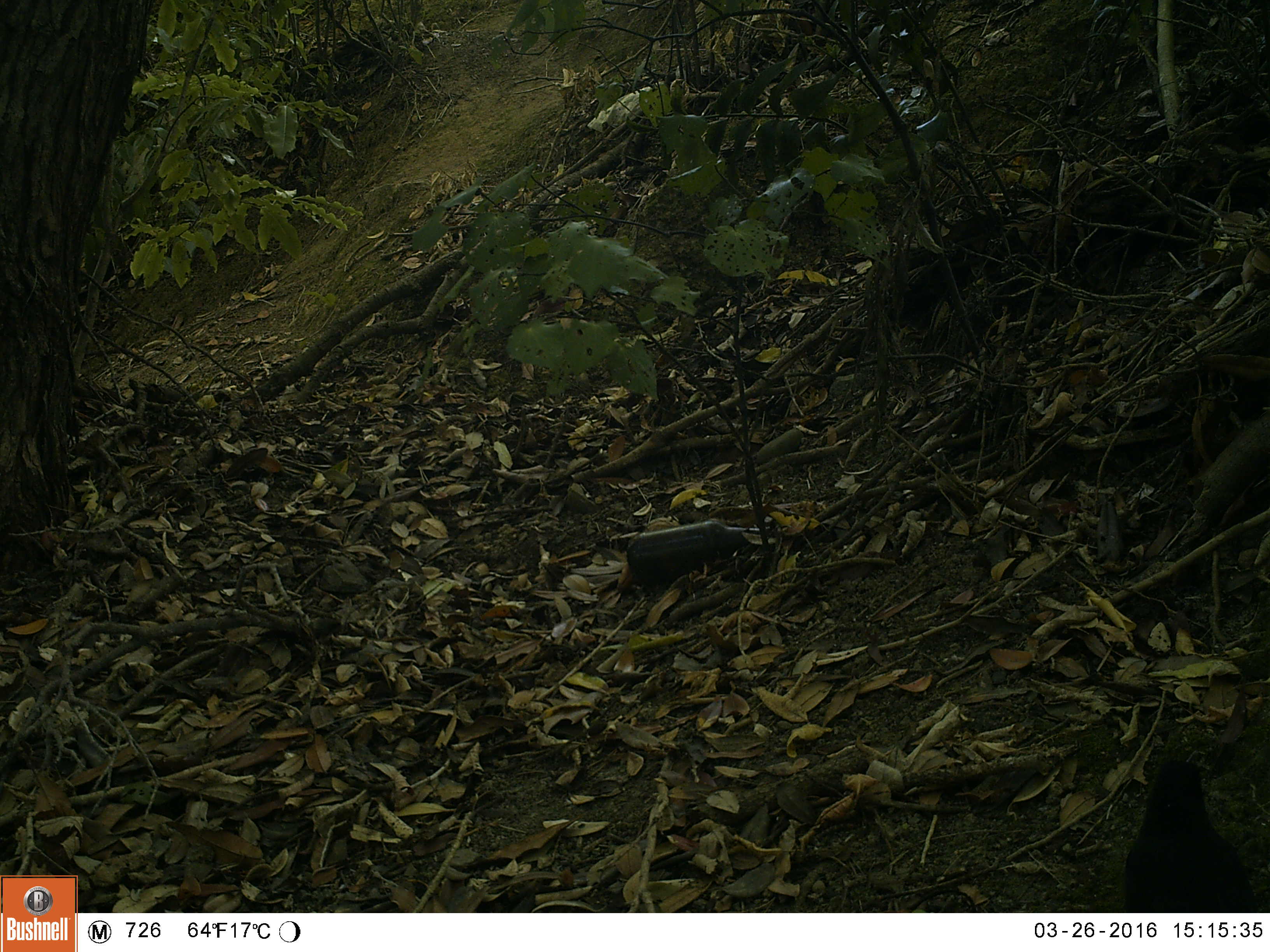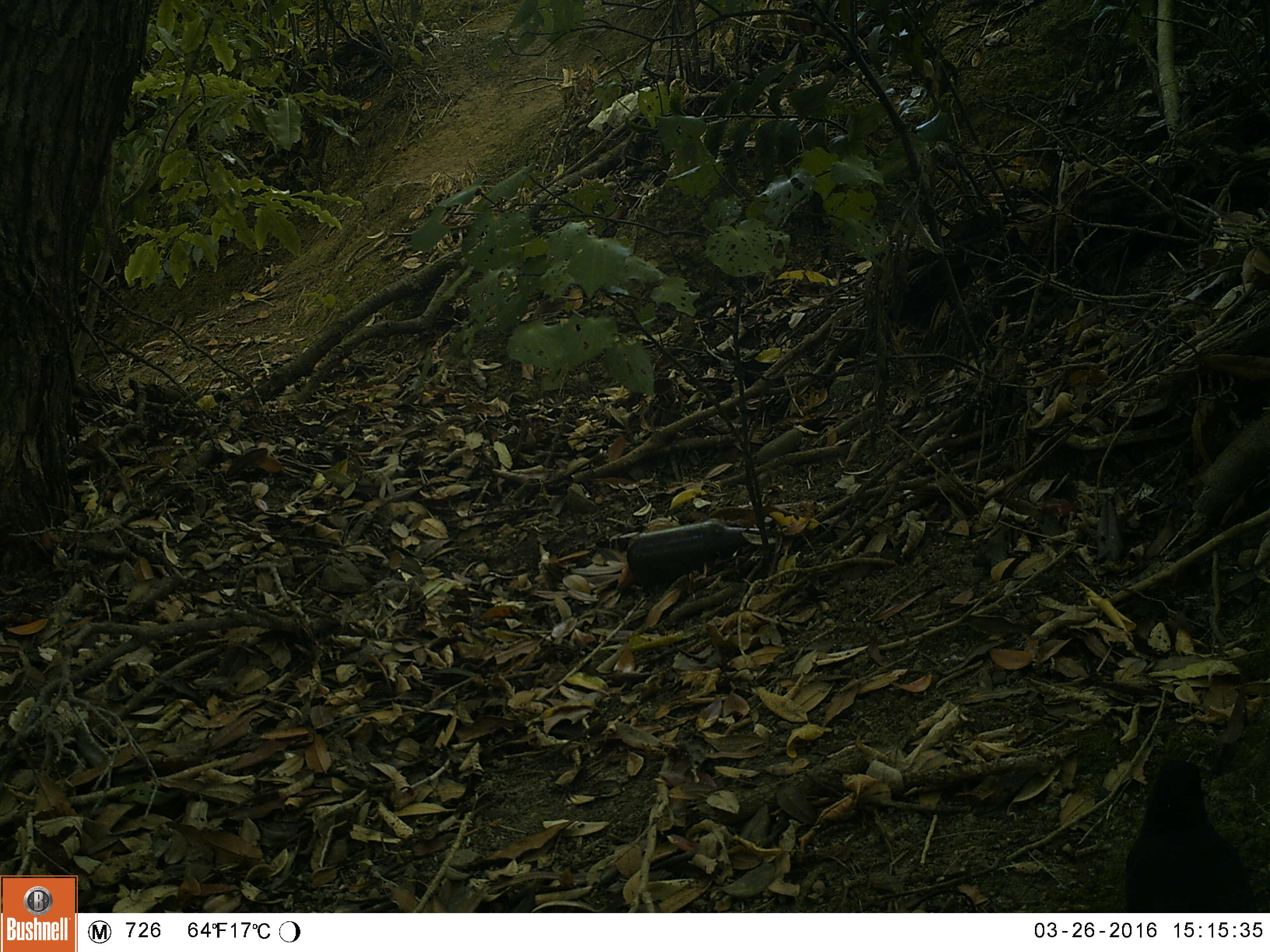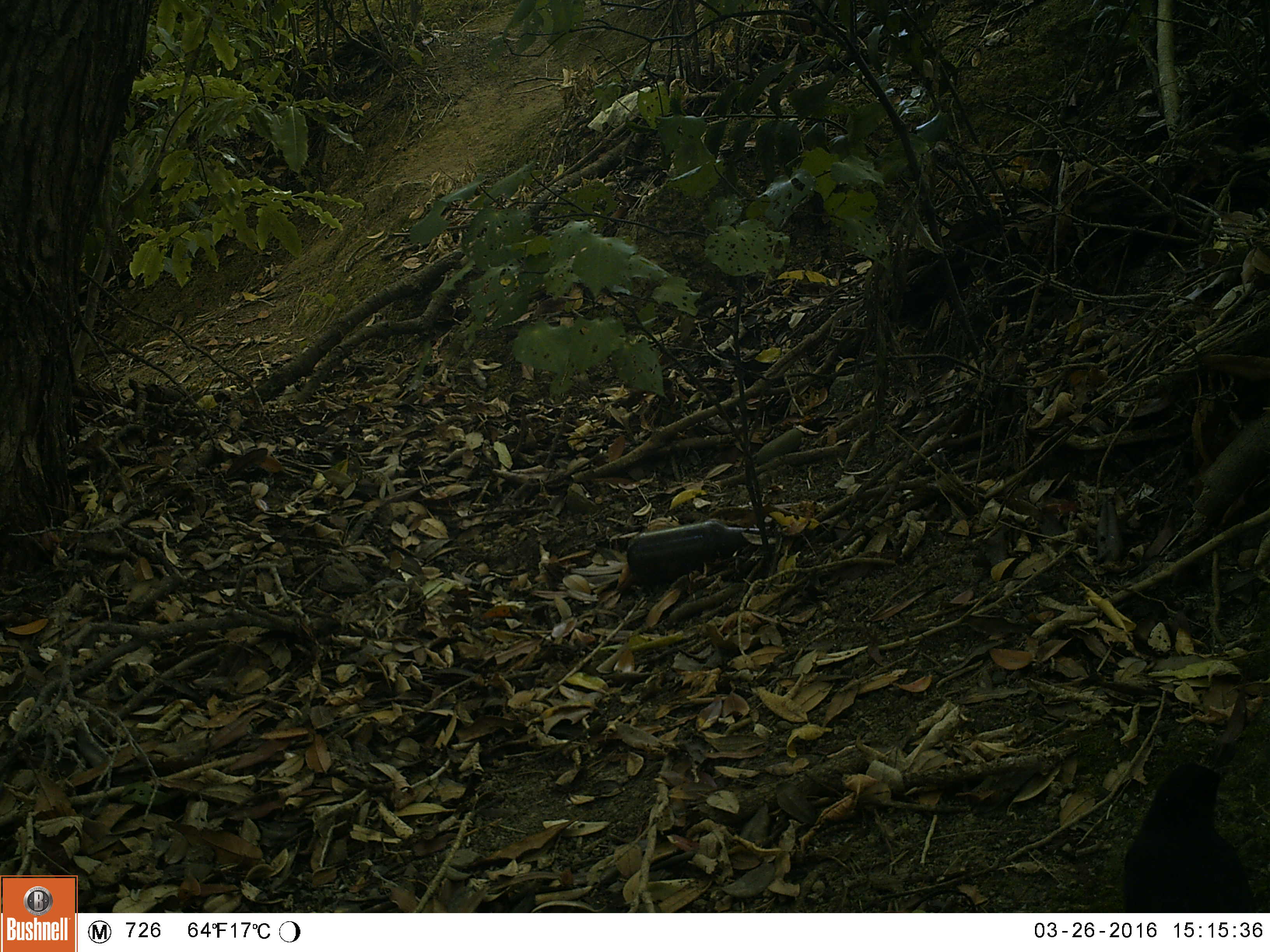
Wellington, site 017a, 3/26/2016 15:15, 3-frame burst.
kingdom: Animalia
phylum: Chordata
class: Aves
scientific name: Aves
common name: bird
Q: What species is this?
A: Bird (Aves).